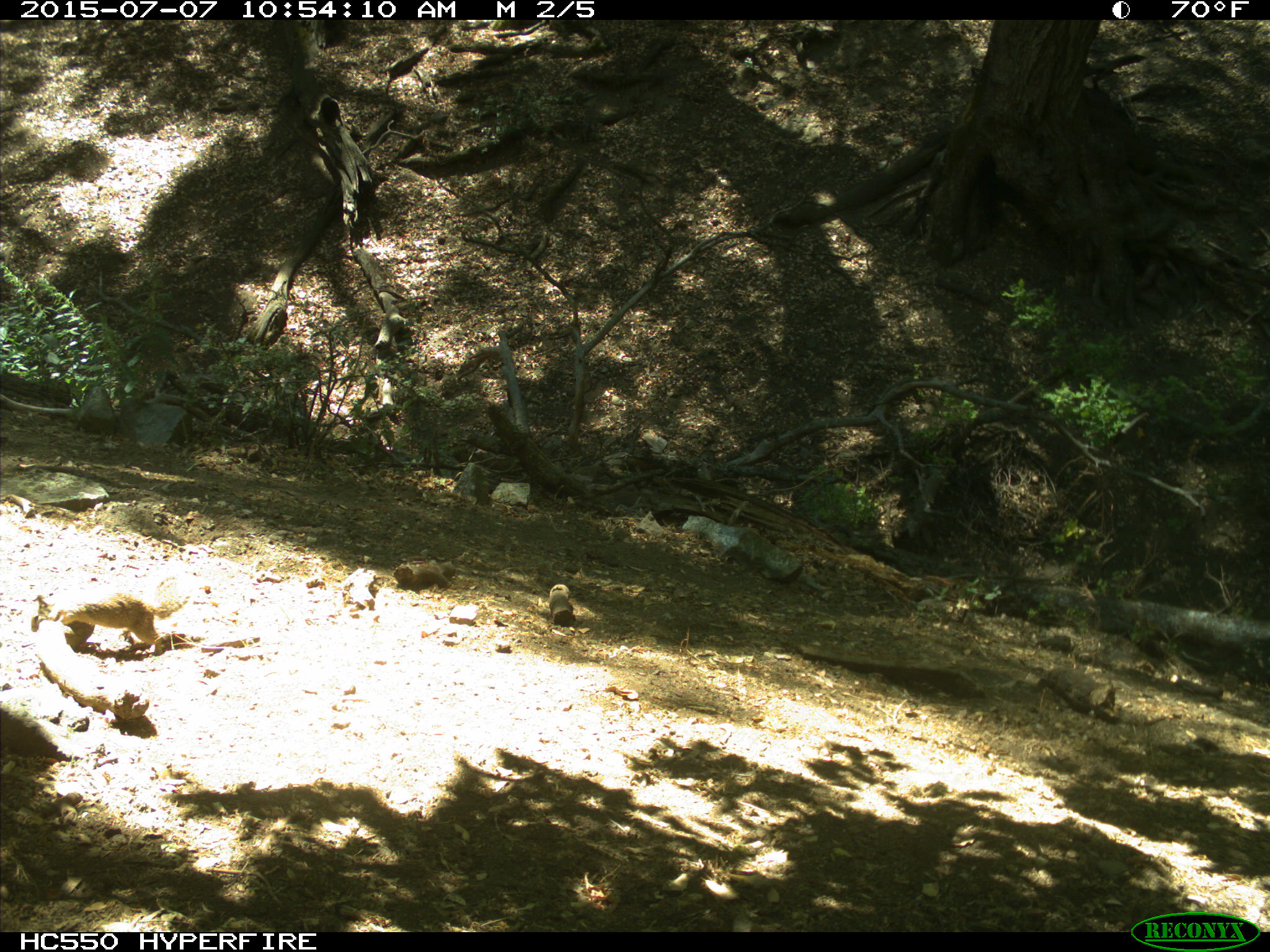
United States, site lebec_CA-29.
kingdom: Animalia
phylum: Chordata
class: Mammalia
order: Rodentia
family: Sciuridae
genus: Otospermophilus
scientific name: Otospermophilus beecheyi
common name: california ground squirrel